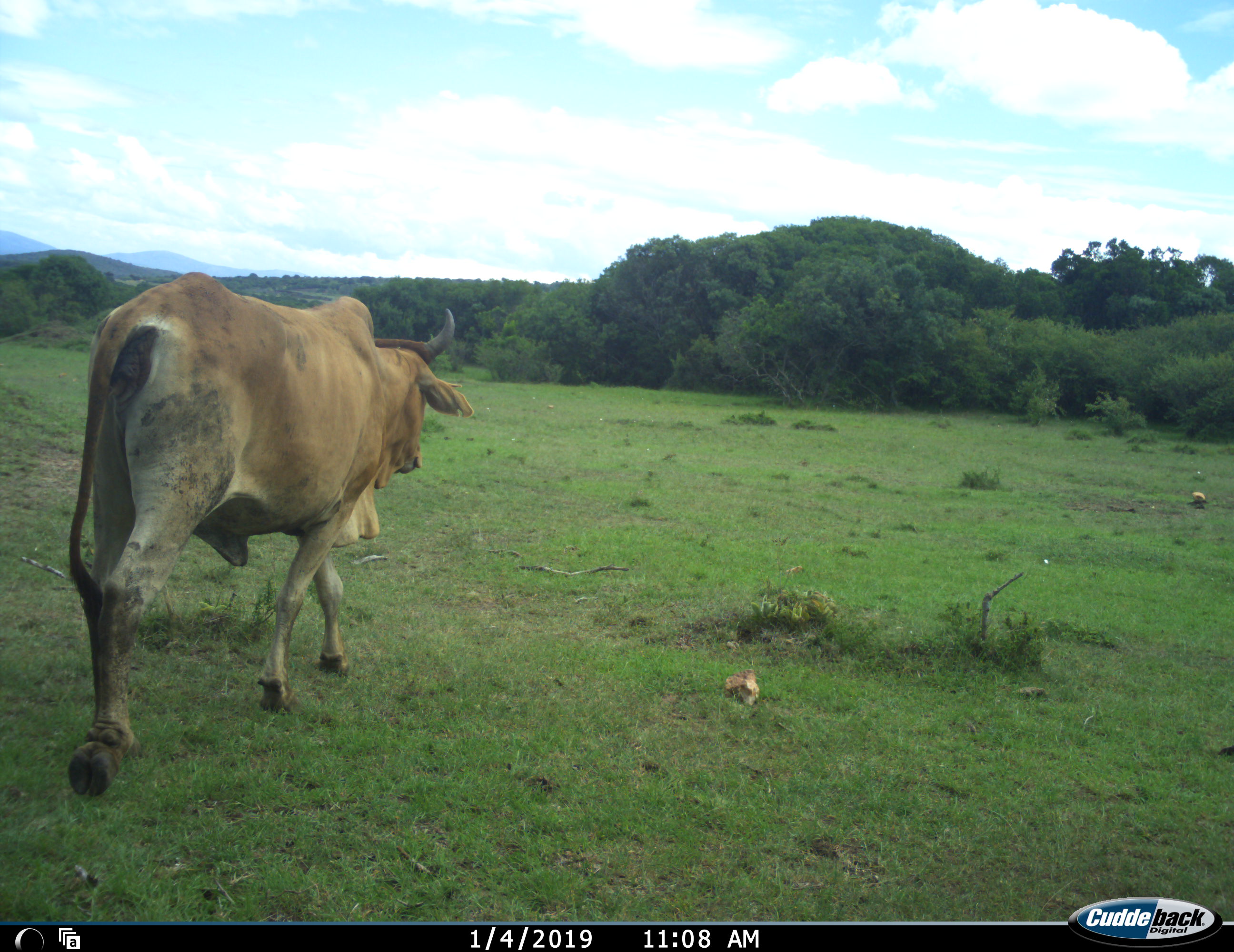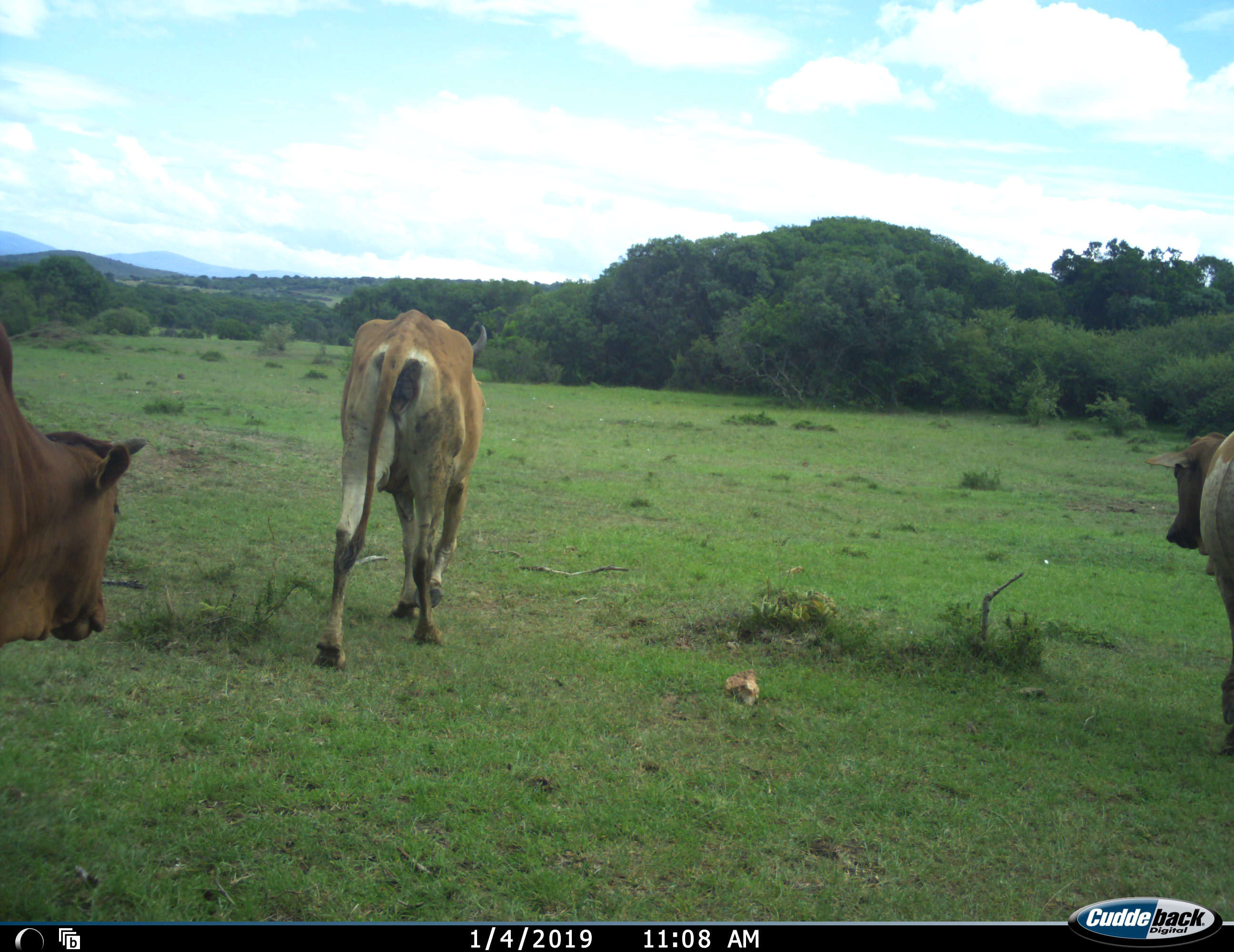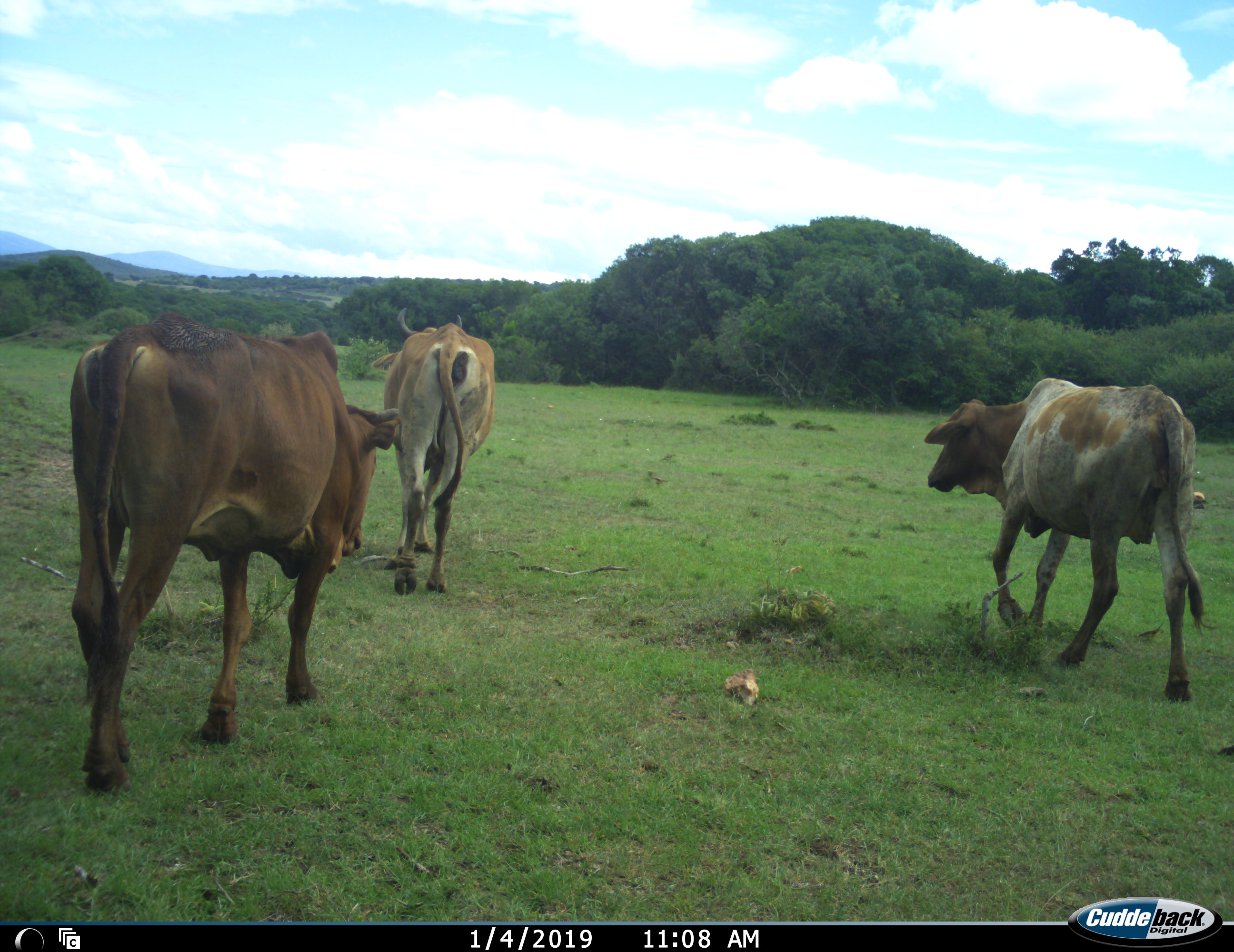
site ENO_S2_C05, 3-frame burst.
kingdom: Animalia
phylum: Chordata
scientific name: Vertebrata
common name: domestic animal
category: domesticanimal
Domesticanimal (domestic animal) (Vertebrata), count 3. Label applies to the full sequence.